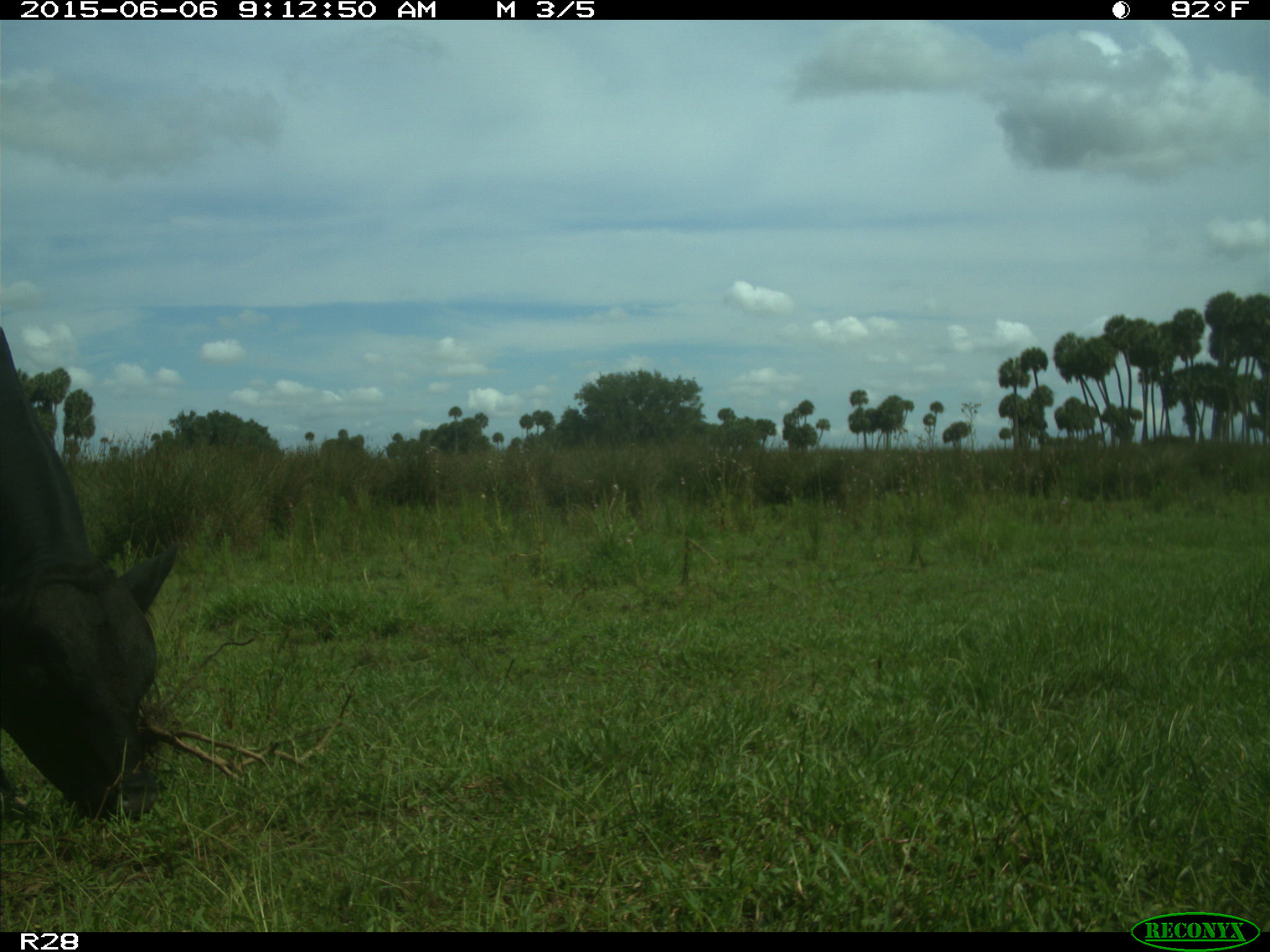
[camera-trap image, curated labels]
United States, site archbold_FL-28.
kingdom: Animalia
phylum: Chordata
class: Mammalia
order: Artiodactyla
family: Bovidae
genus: Bos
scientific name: Bos taurus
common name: domestic cow